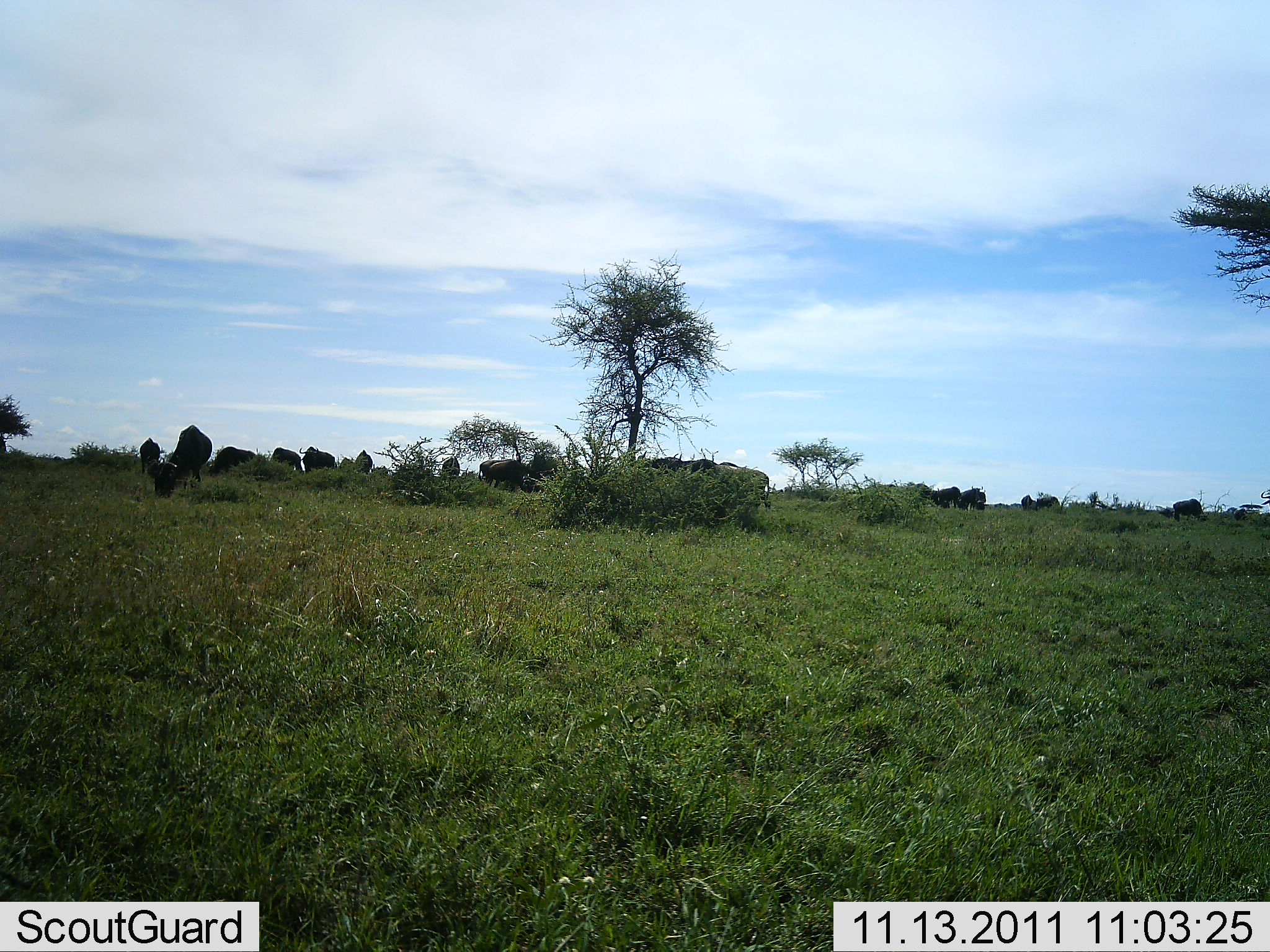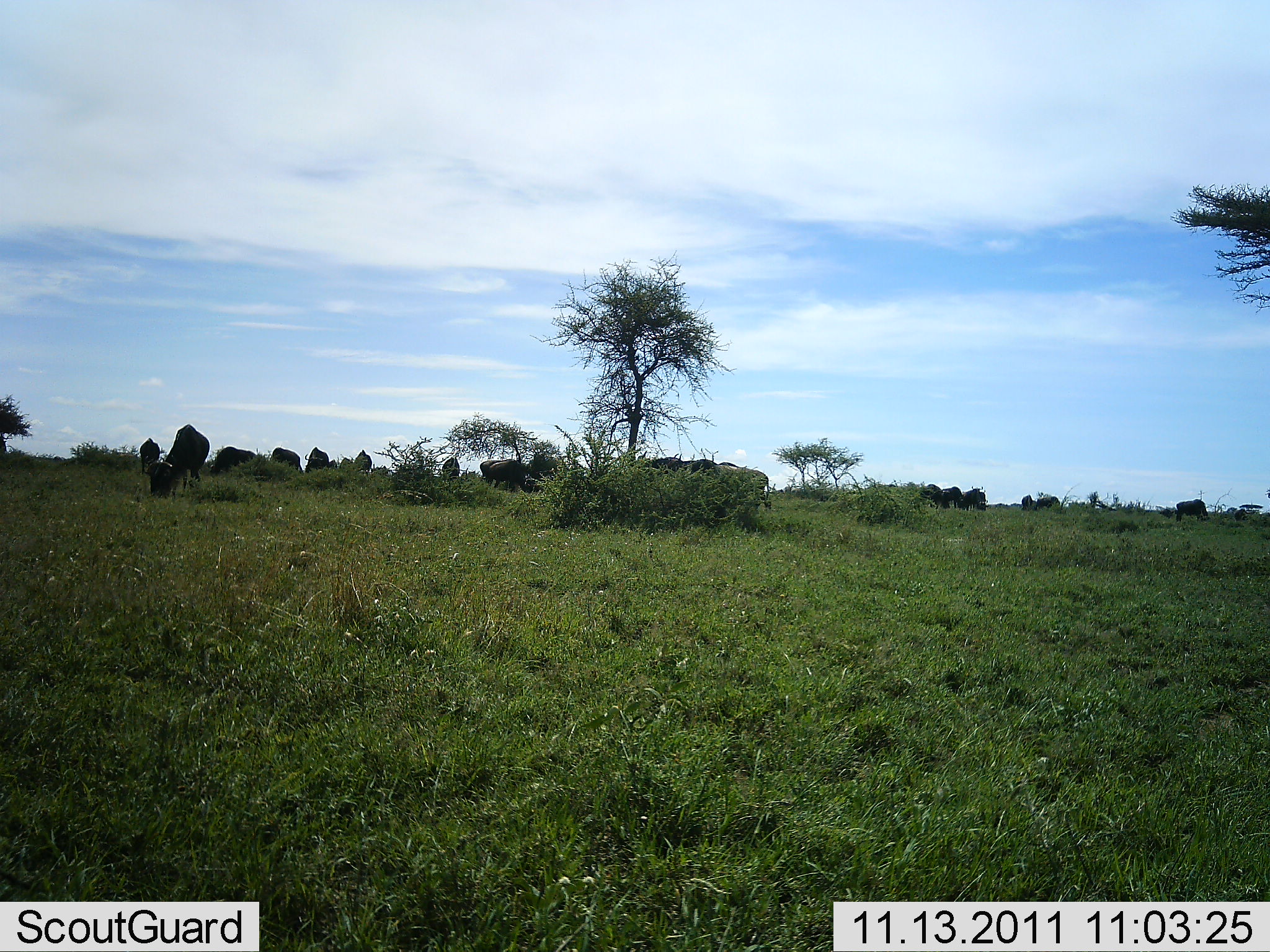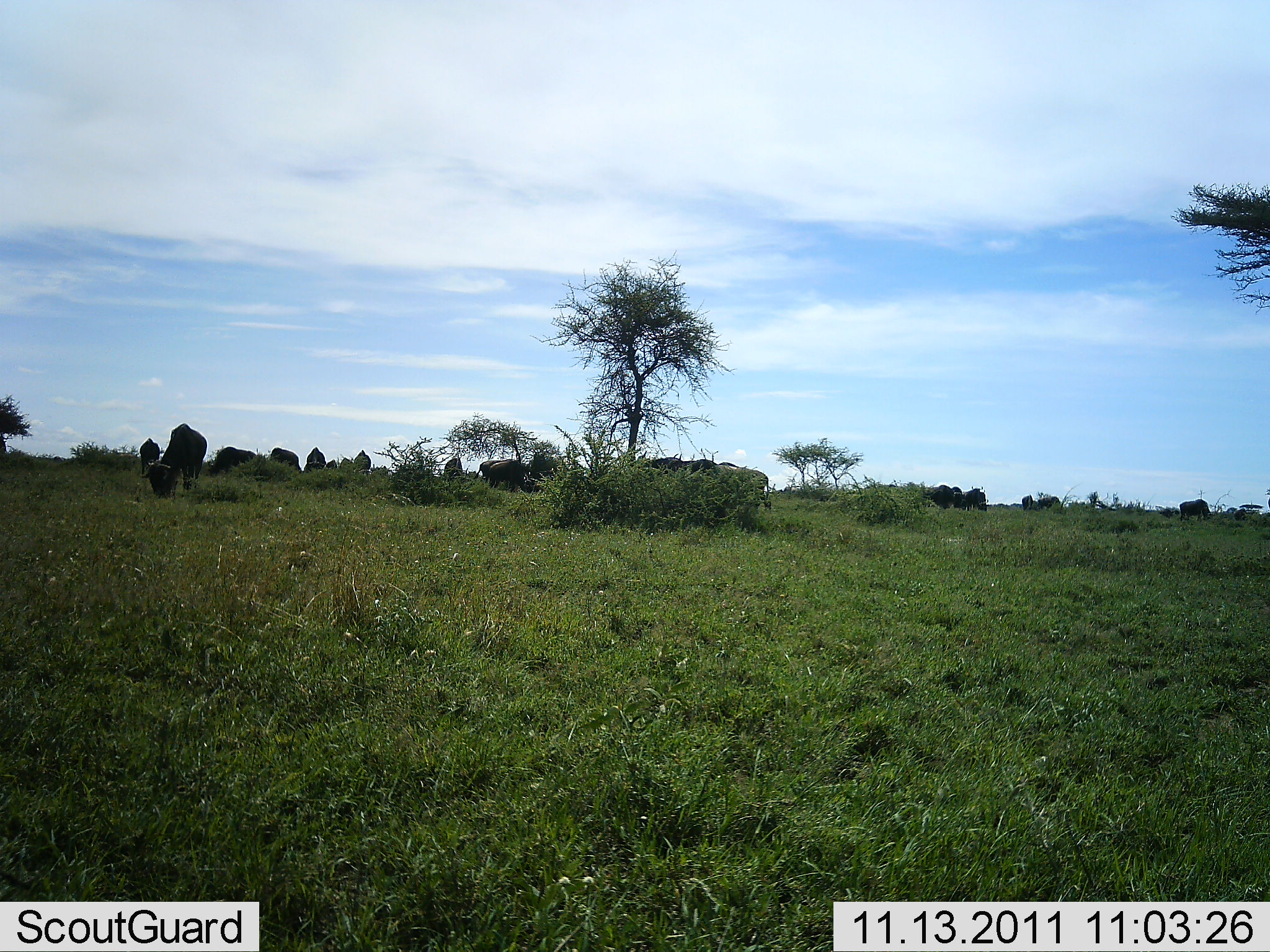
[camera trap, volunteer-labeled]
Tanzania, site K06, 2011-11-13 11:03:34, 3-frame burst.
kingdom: Animalia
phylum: Chordata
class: Mammalia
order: Artiodactyla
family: Bovidae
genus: Connochaetes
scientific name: Connochaetes taurinus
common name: blue wildebeest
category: wildebeest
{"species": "wildebeest (blue wildebeest) (Connochaetes taurinus)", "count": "11-50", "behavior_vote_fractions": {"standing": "10%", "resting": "0%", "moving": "10%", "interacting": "10%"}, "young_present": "0%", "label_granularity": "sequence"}